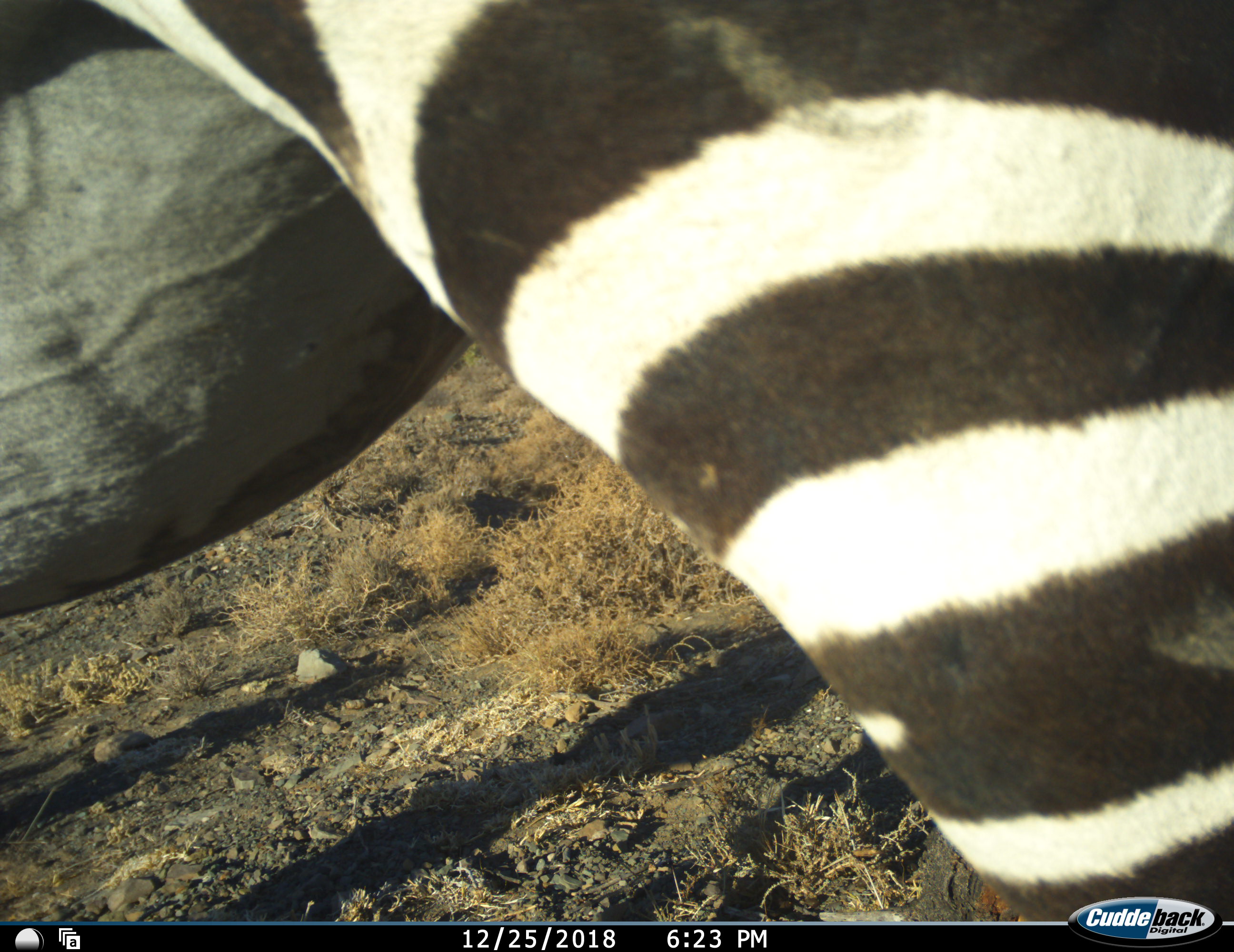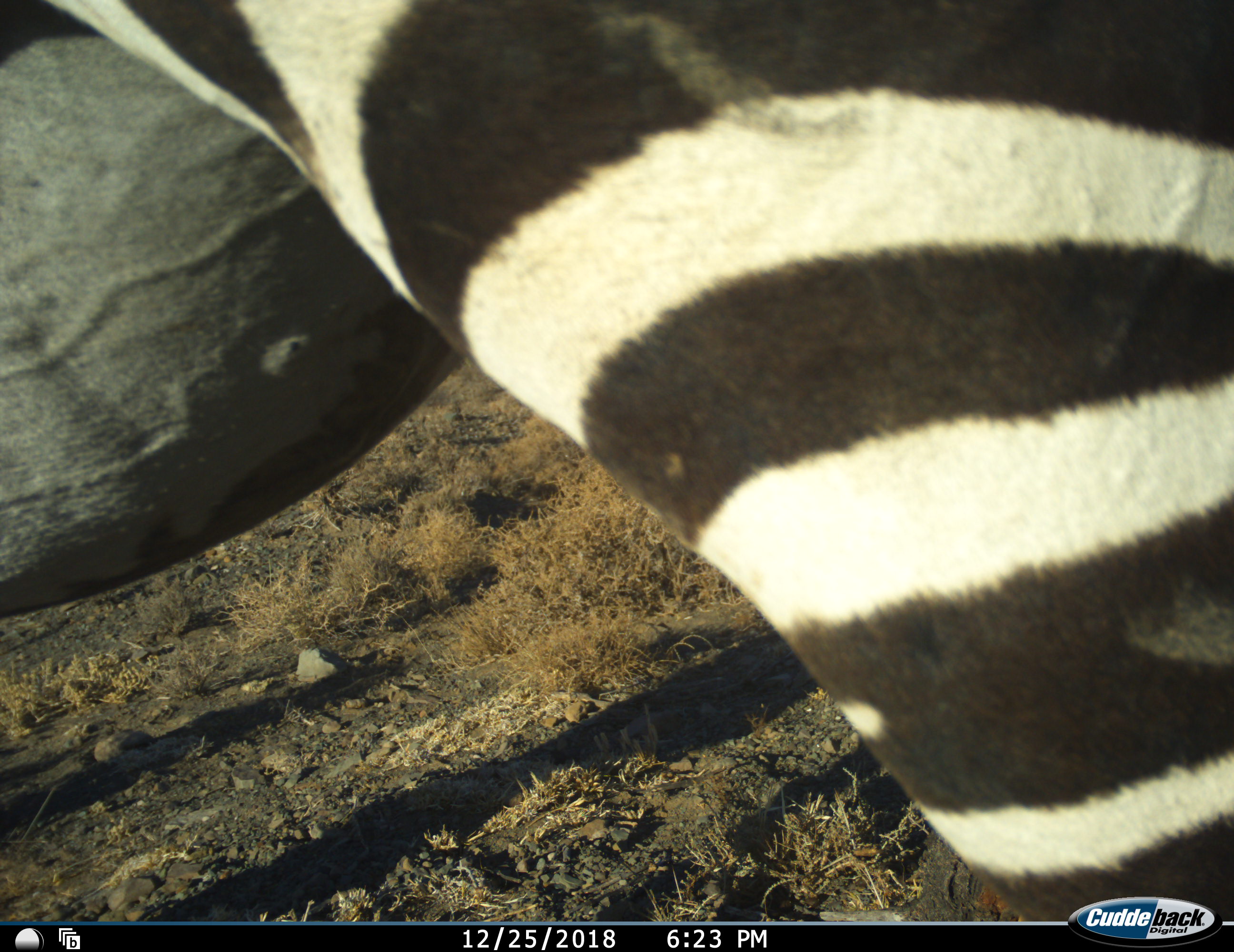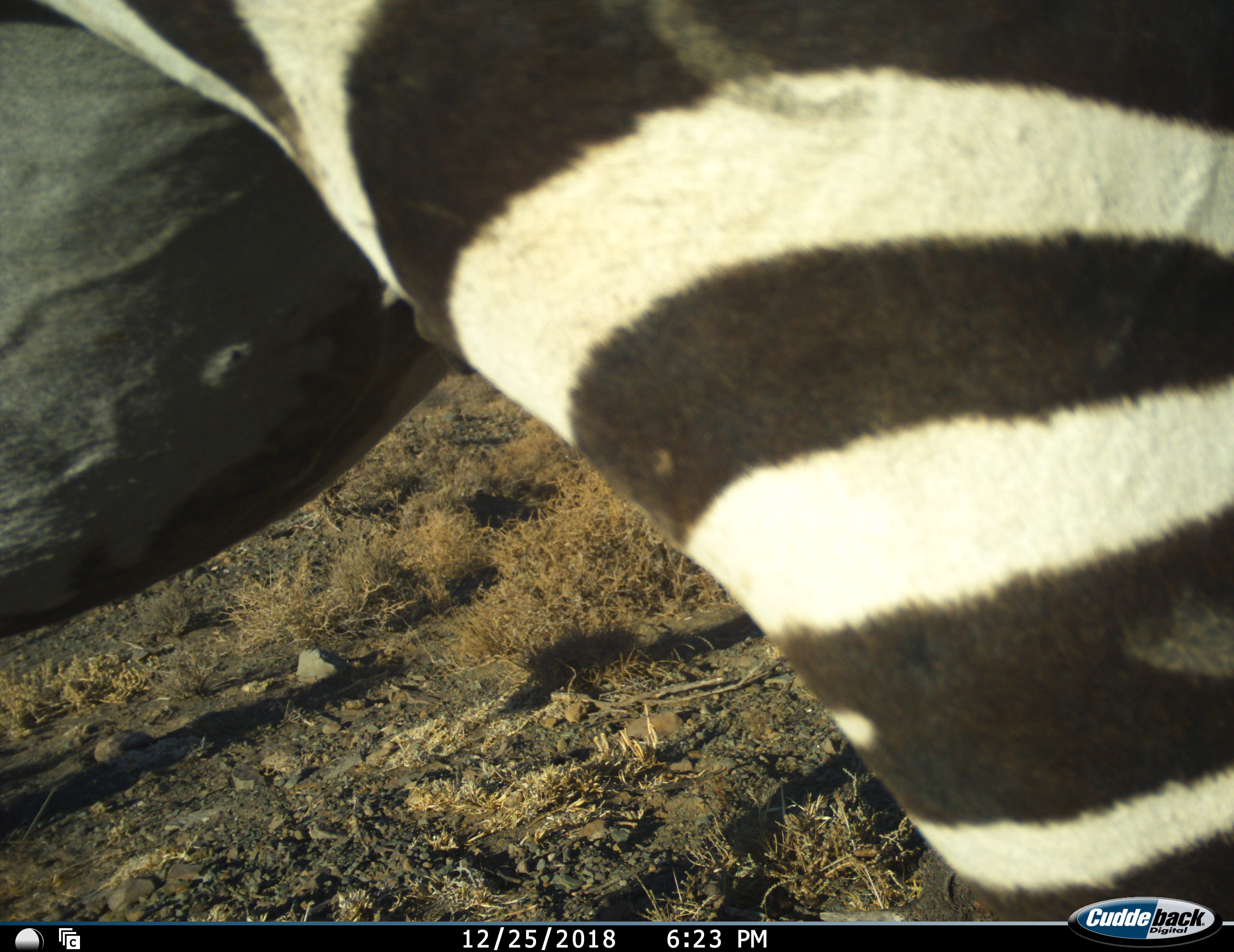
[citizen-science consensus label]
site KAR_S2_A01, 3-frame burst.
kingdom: Animalia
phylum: Chordata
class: Mammalia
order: Perissodactyla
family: Equidae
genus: Equus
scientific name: Equus zebra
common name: mountain zebra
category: zebramountain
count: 1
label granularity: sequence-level